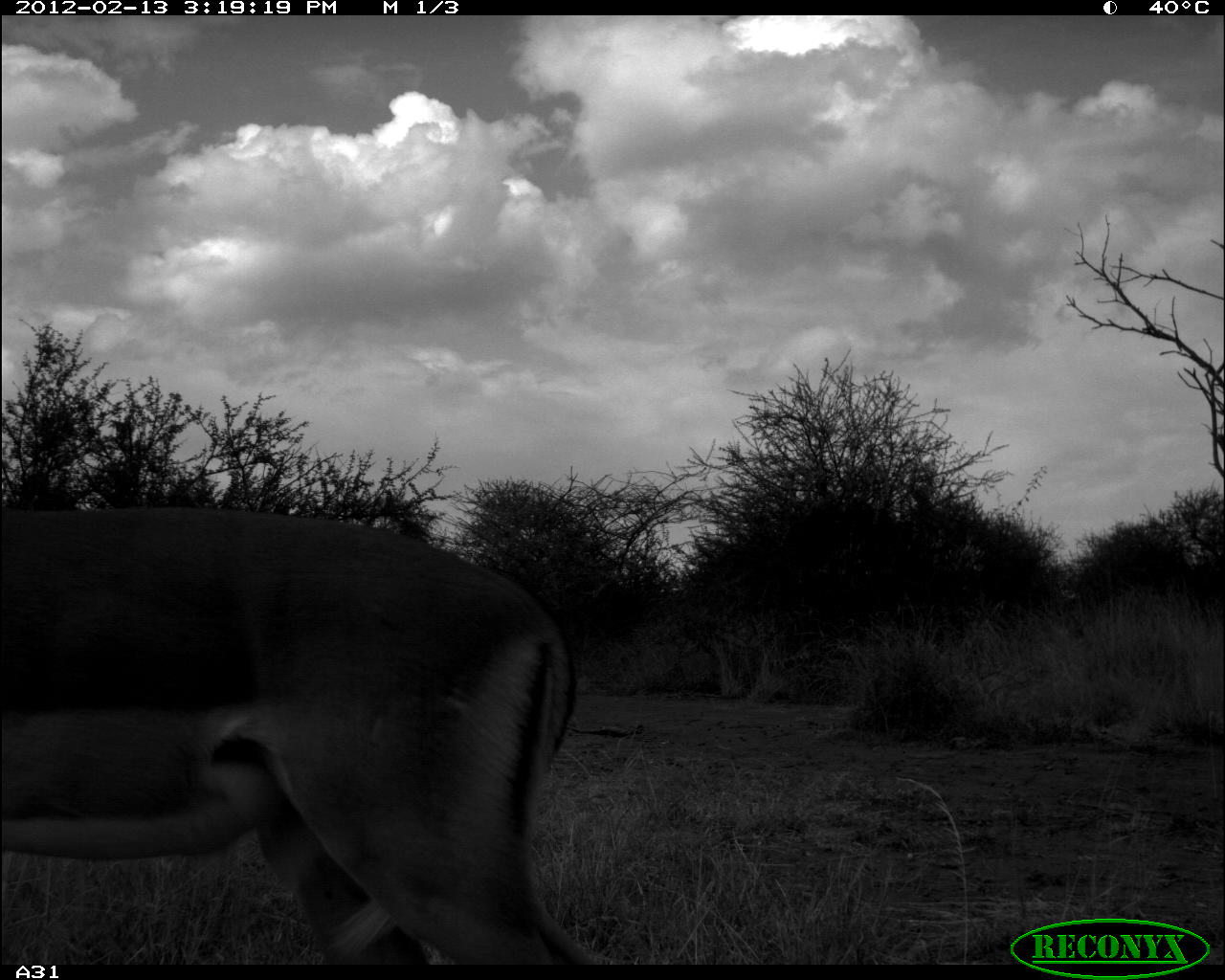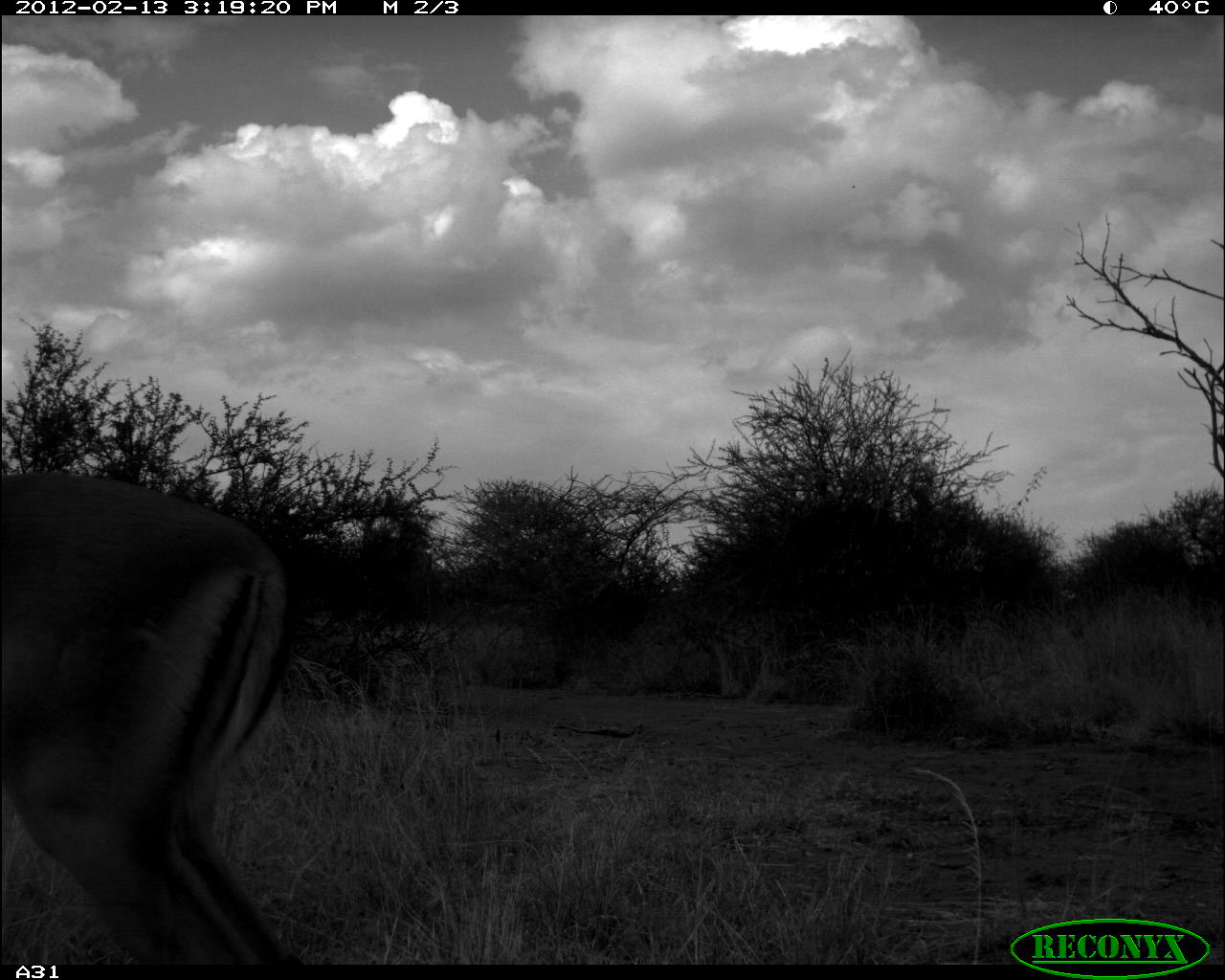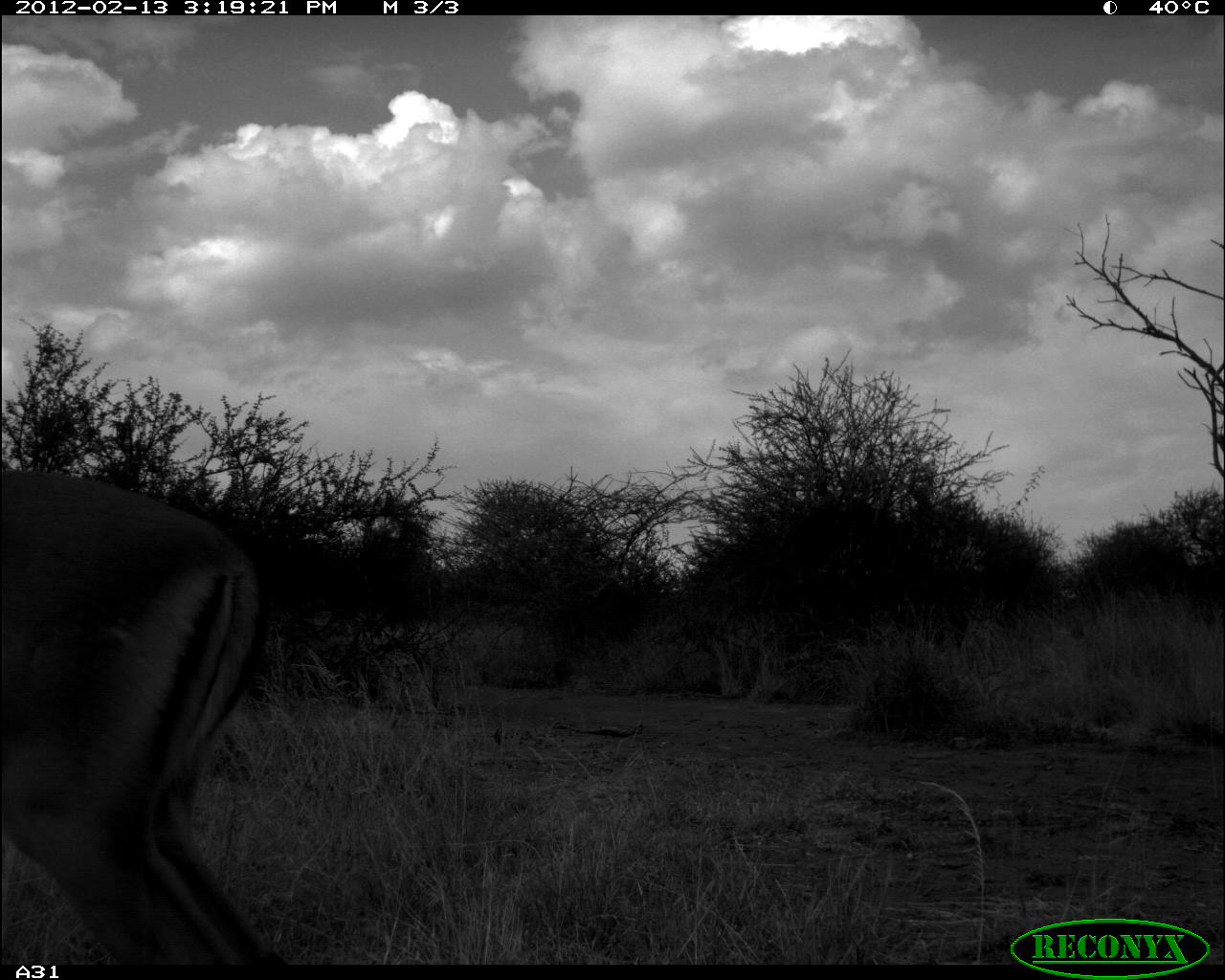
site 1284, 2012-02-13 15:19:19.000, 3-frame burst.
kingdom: Animalia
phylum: Chordata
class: Mammalia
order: Artiodactyla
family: Bovidae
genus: Aepyceros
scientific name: Aepyceros melampus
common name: impala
Aepyceros melampus (impala), count 1.